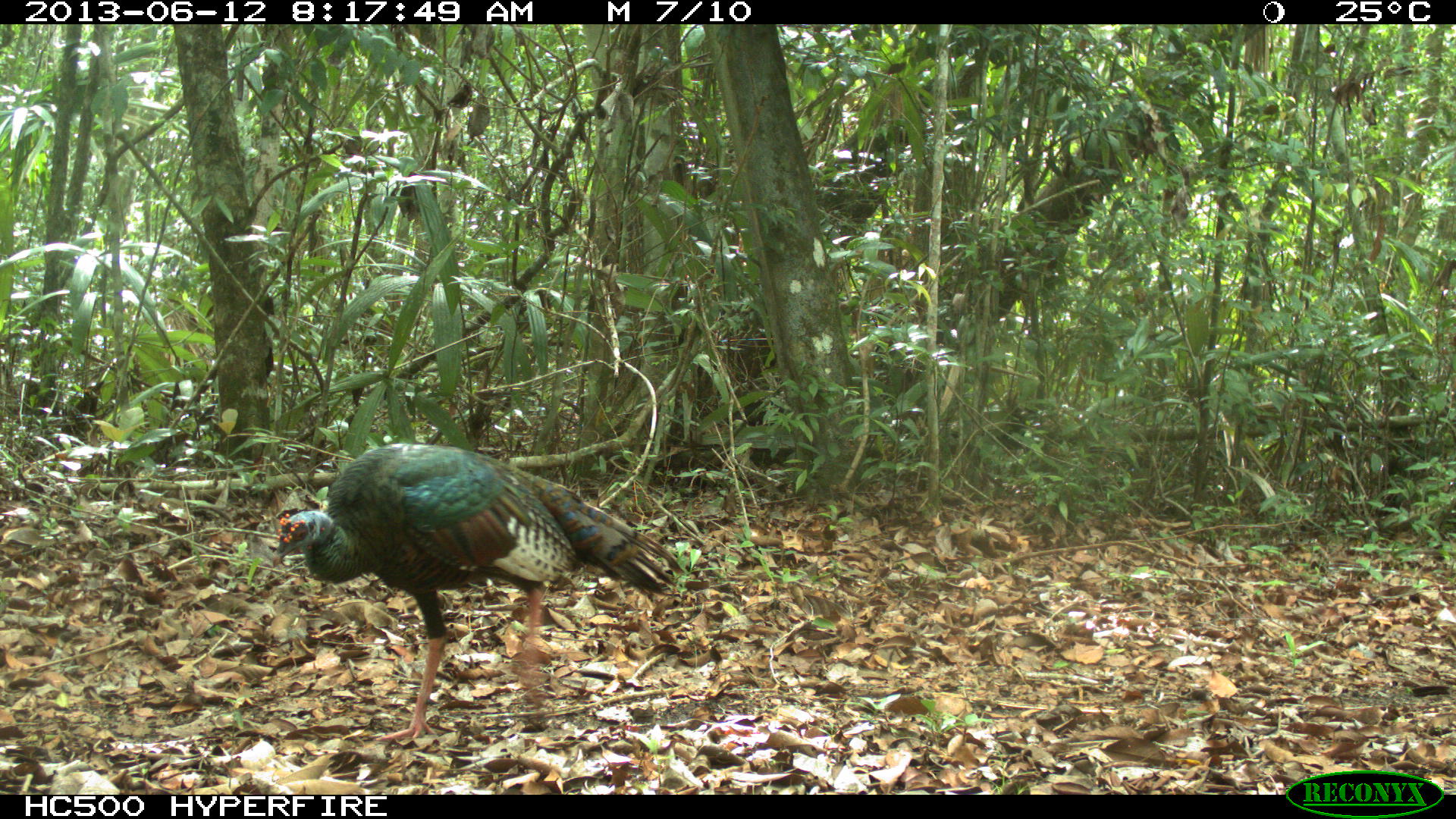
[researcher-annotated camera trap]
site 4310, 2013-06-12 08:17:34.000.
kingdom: Animalia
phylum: Chordata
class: Aves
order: Galliformes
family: Phasianidae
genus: Meleagris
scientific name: Meleagris ocellata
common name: ocellated turkey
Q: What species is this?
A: Meleagris ocellata (ocellated turkey).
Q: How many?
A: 1.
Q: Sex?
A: Male.